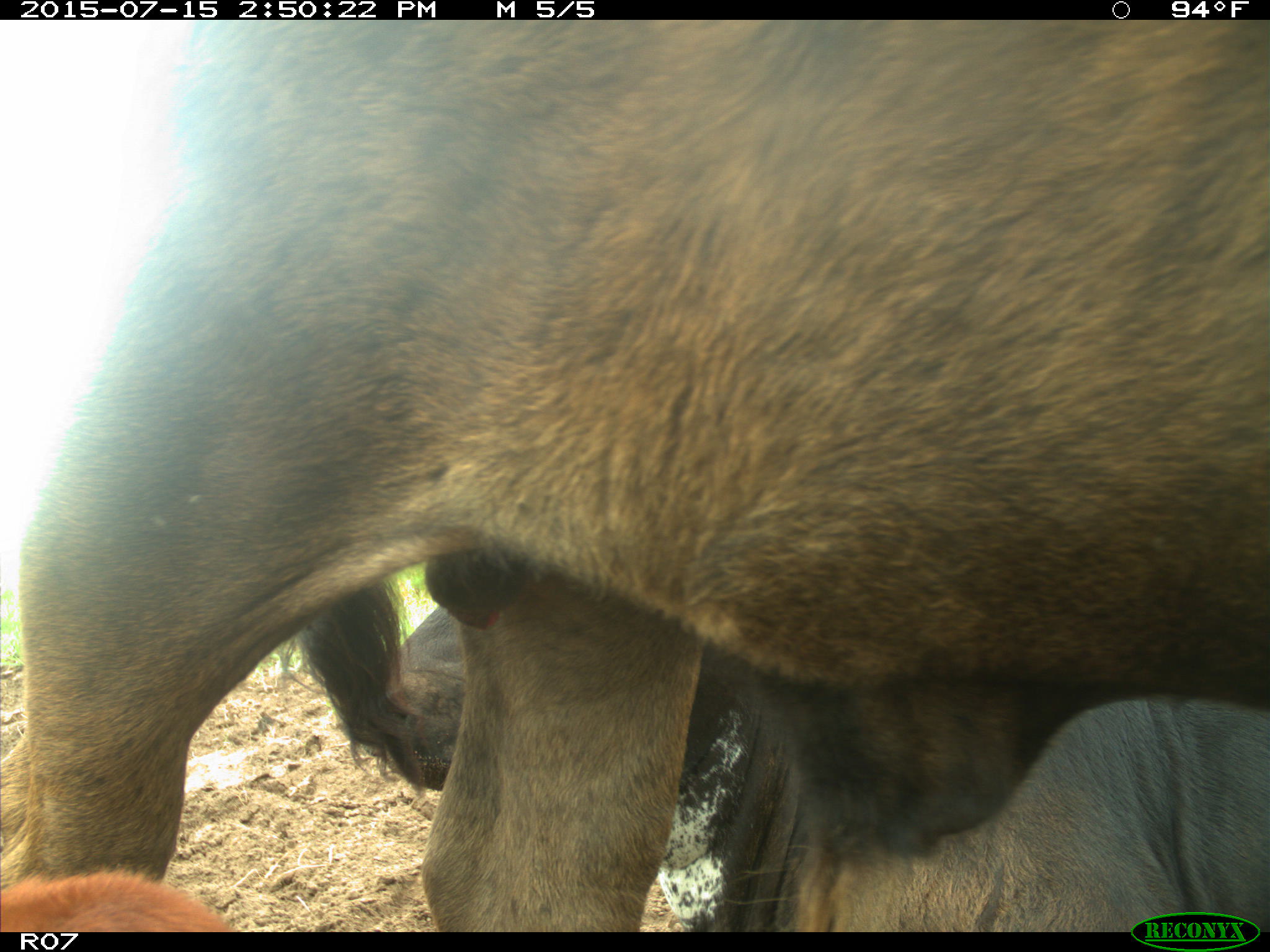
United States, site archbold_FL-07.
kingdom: Animalia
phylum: Chordata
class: Mammalia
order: Artiodactyla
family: Bovidae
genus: Bos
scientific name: Bos taurus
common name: domestic cow